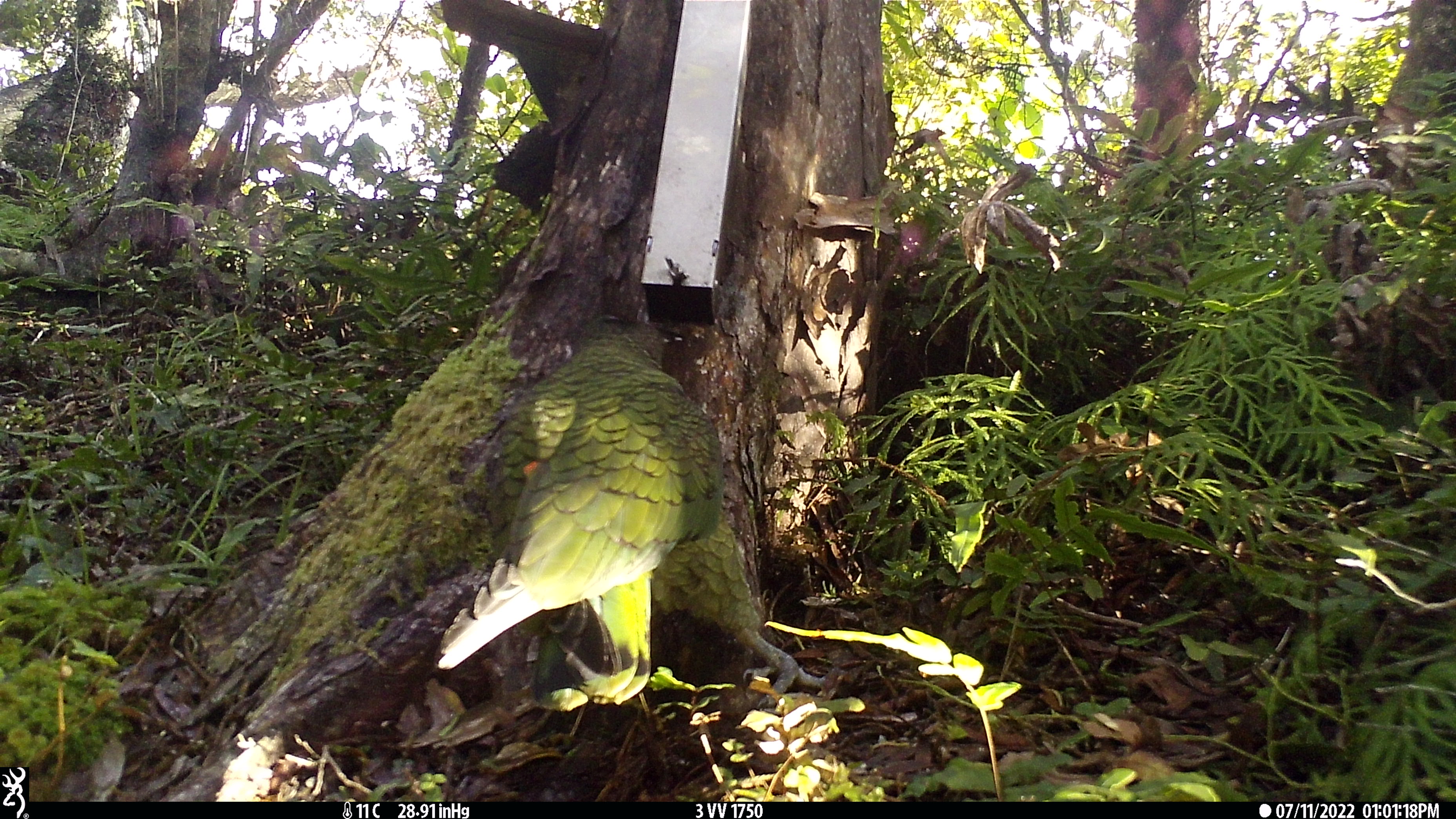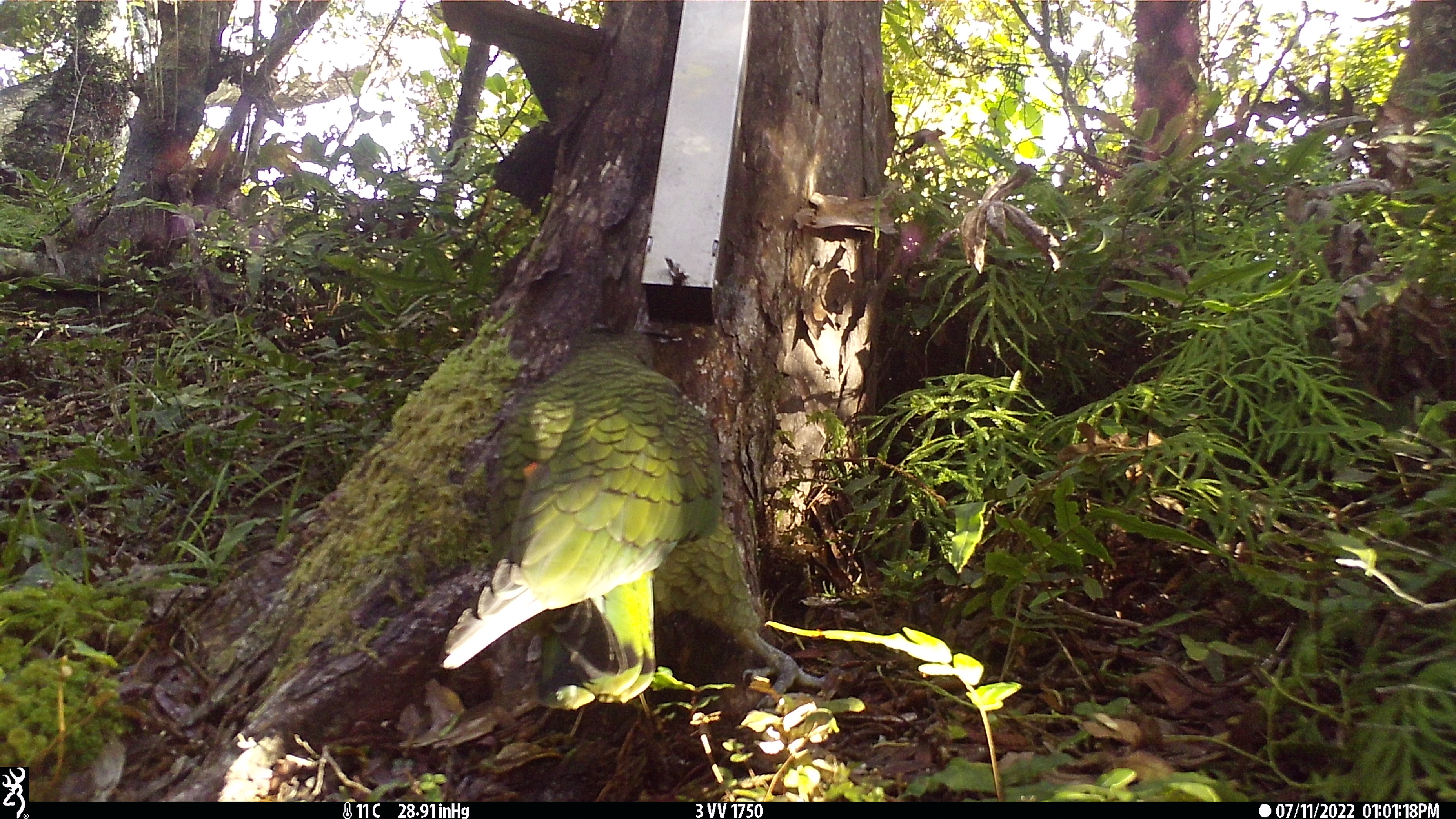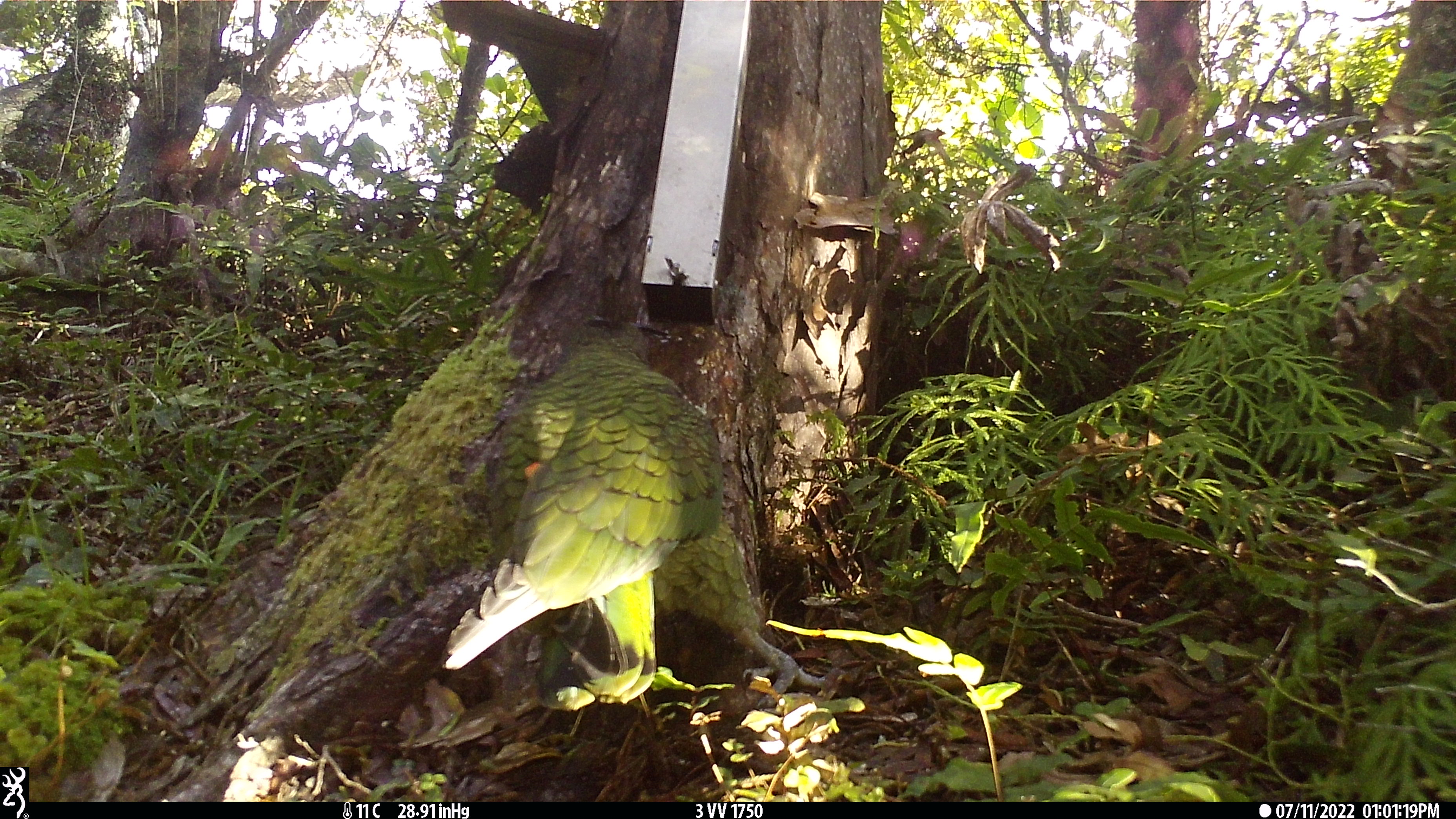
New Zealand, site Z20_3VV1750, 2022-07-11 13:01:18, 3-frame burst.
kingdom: Animalia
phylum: Chordata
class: Aves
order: Psittaciformes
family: Strigopidae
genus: Nestor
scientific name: Nestor notabilis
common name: kea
Kea (Nestor notabilis).